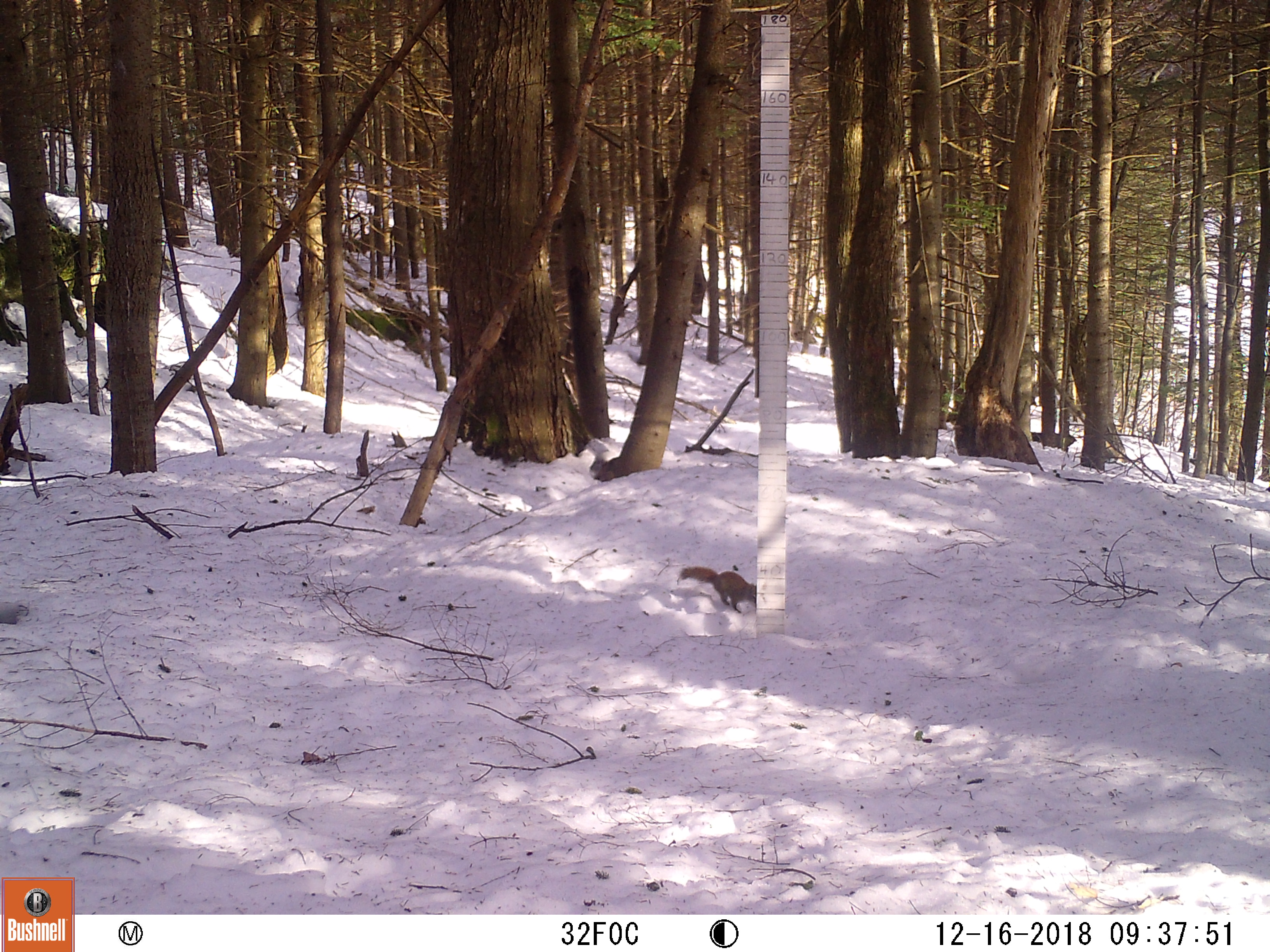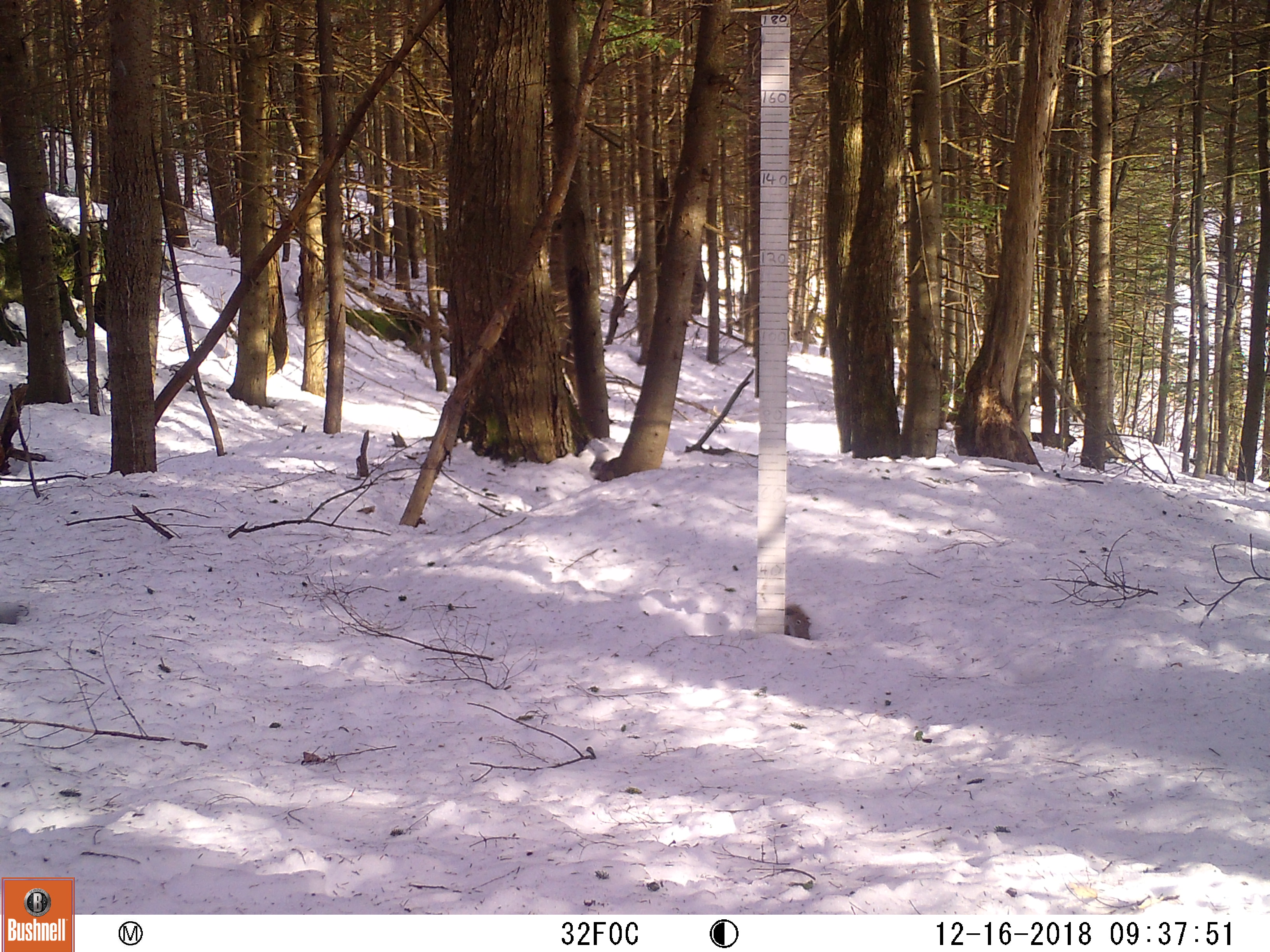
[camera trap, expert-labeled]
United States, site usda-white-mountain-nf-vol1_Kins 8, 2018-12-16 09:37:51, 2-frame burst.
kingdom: Animalia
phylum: Chordata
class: Mammalia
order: Rodentia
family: Sciuridae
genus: Tamiasciurus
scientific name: Tamiasciurus hudsonicus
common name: red squirrel